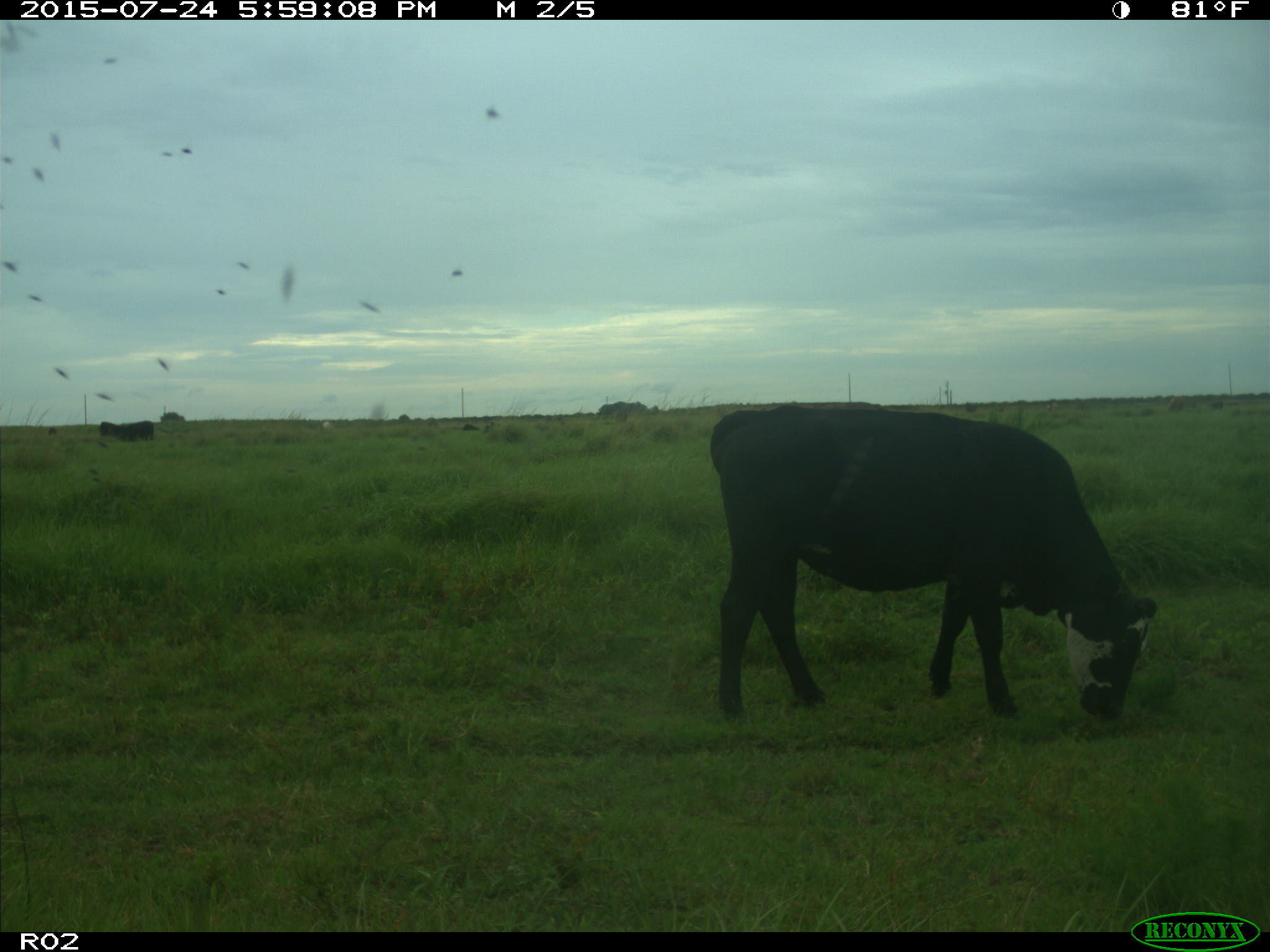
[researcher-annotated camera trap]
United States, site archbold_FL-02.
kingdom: Animalia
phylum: Chordata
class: Mammalia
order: Artiodactyla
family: Bovidae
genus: Bos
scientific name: Bos taurus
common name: domestic cow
Bos taurus (domestic cow).